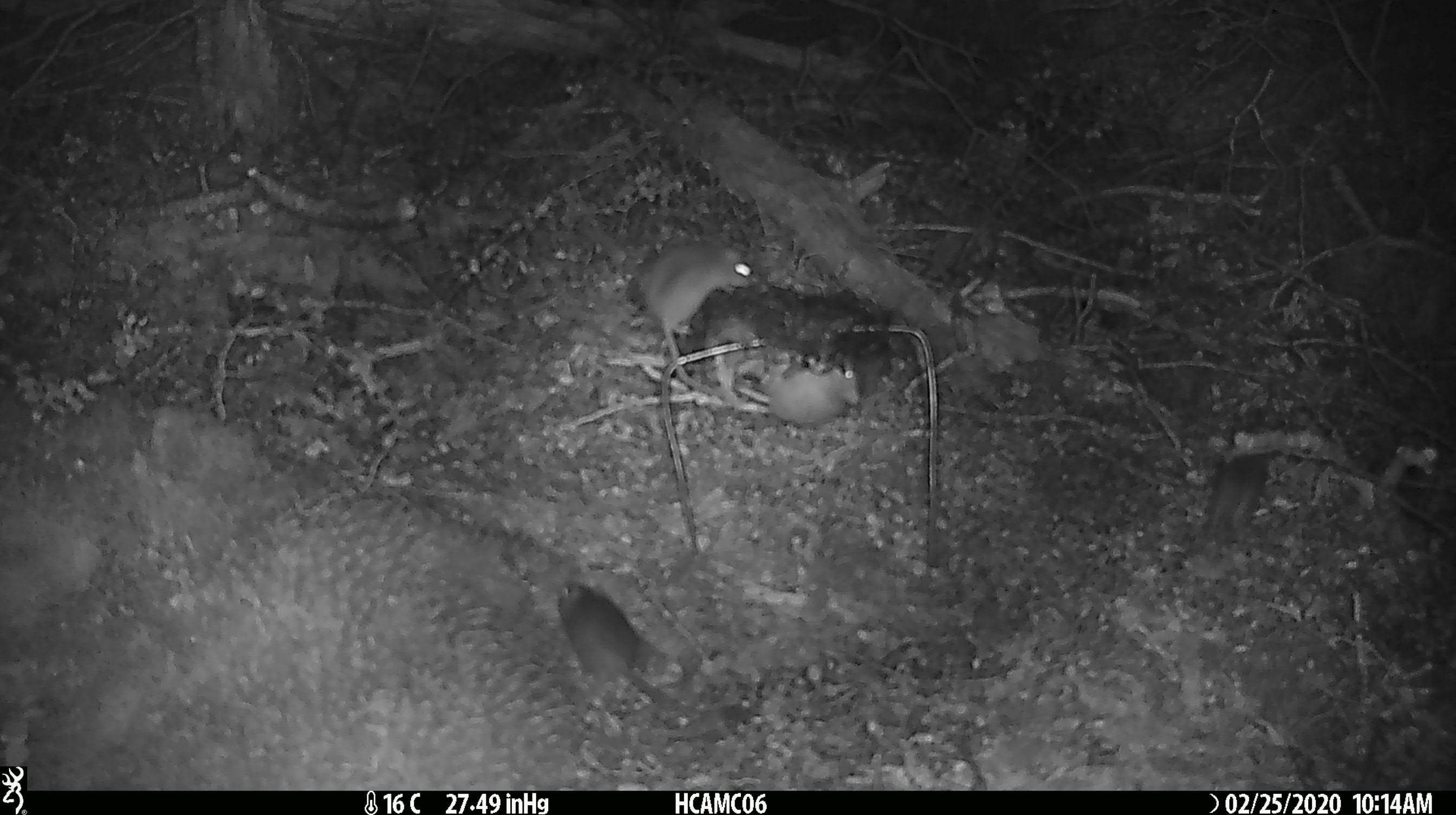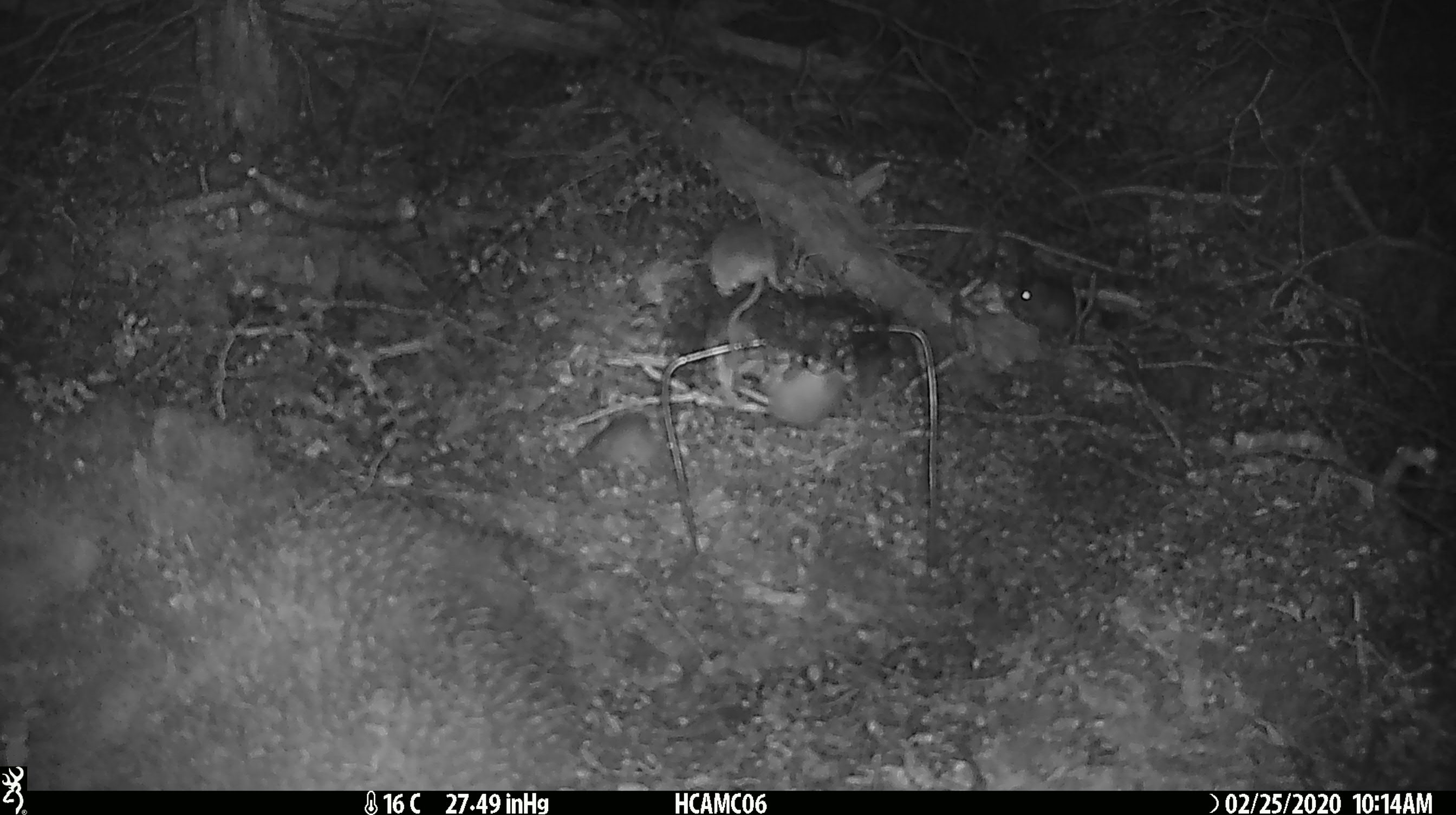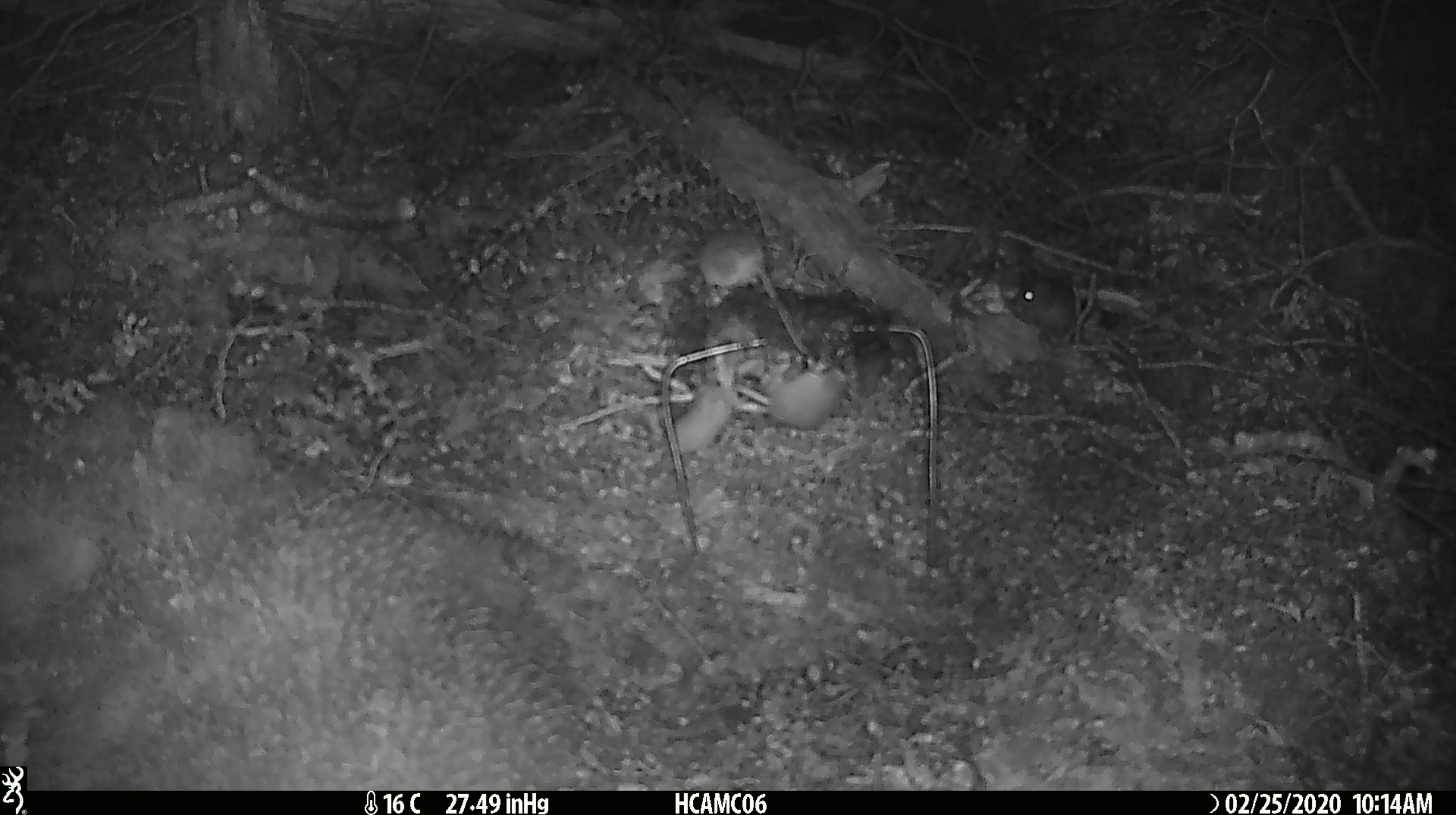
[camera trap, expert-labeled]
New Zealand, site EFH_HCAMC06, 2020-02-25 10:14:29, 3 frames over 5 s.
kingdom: Animalia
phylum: Chordata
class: Mammalia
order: Rodentia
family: Muridae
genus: Mus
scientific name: Mus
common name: mouse